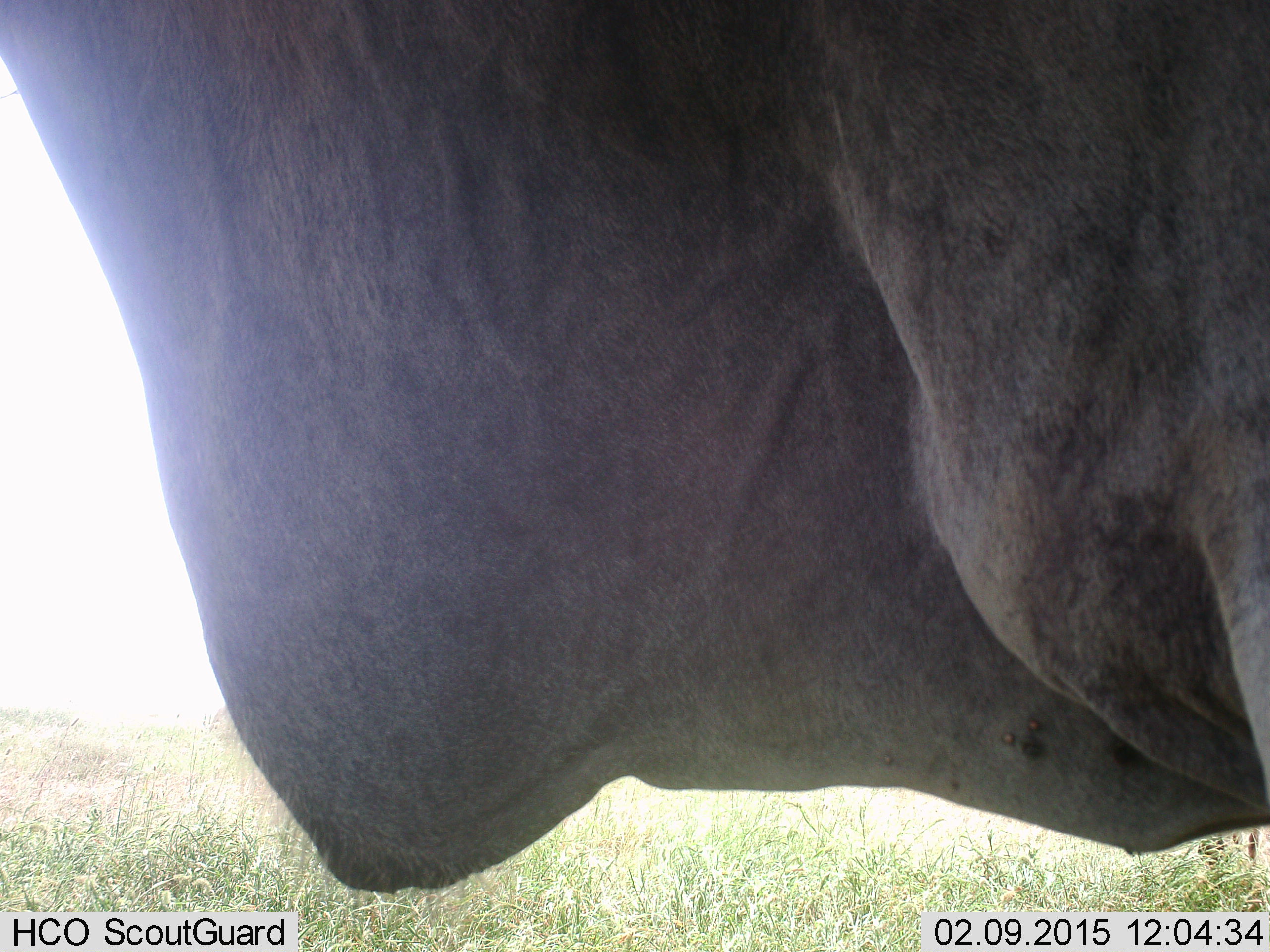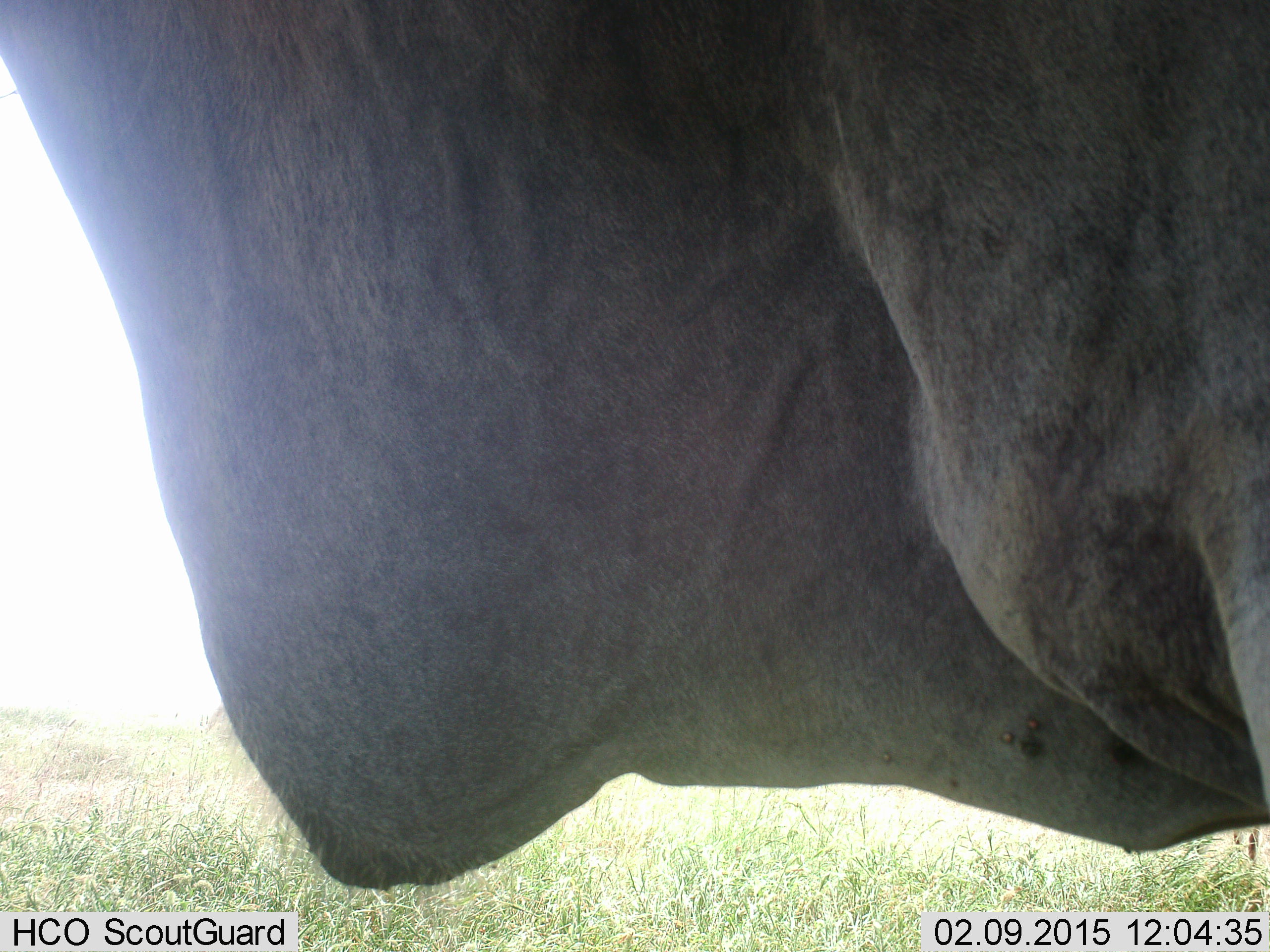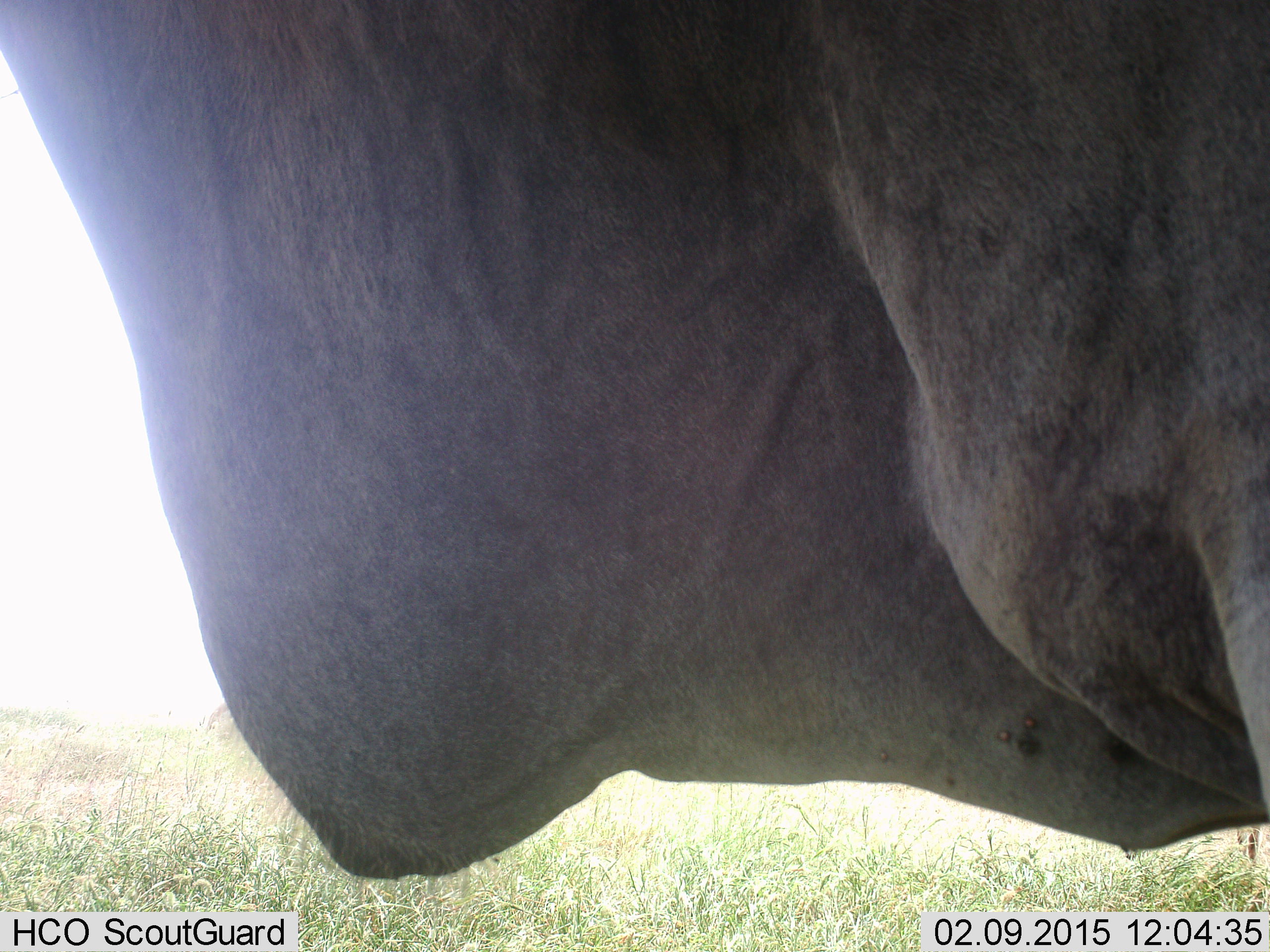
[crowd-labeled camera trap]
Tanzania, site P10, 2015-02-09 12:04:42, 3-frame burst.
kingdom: Animalia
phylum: Chordata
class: Mammalia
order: Artiodactyla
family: Bovidae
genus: Tragelaphus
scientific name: Tragelaphus oryx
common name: eland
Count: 1.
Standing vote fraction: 100%.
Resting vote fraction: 0%.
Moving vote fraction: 0%.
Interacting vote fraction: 0%.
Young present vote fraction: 0%.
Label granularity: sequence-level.